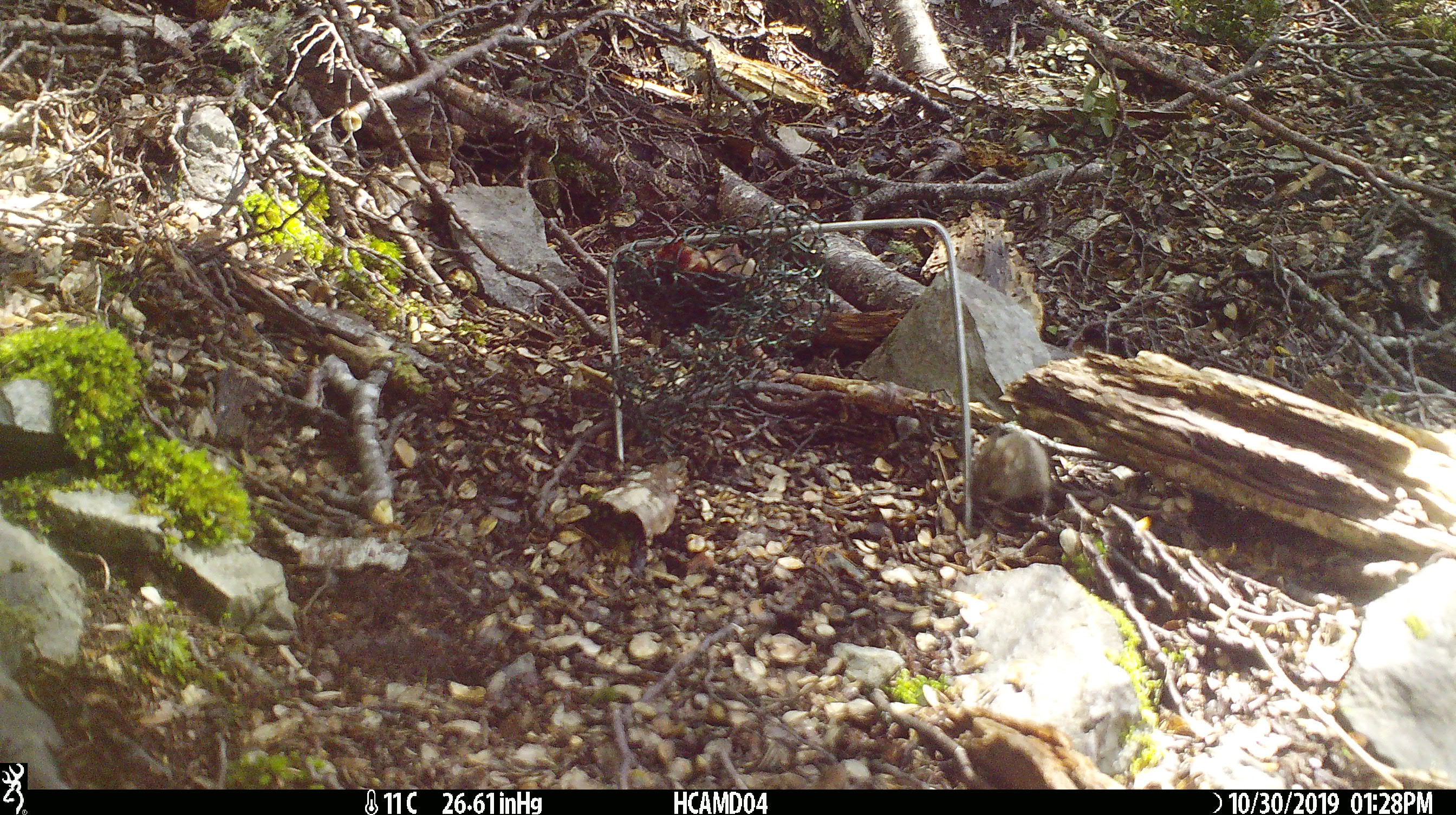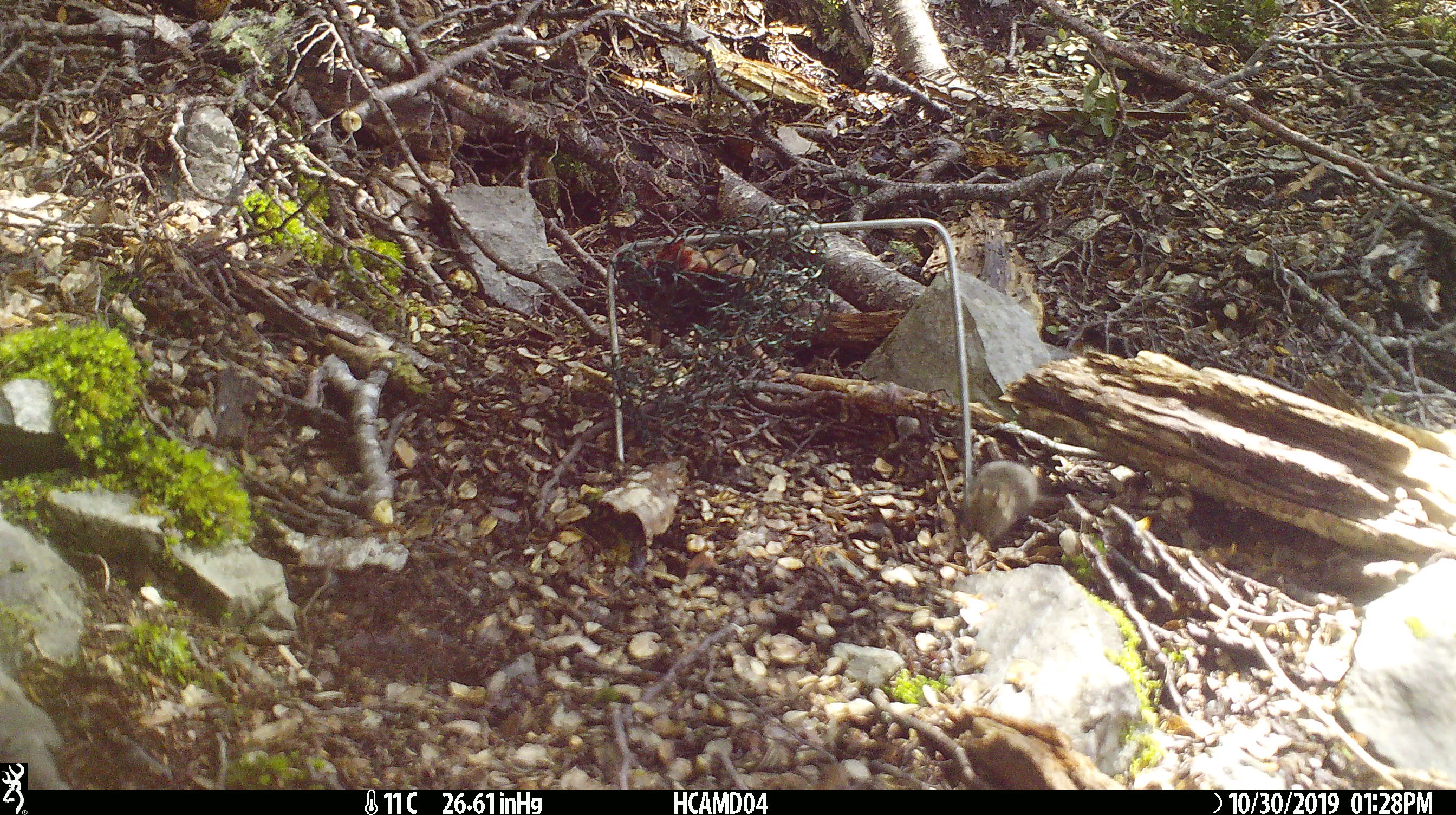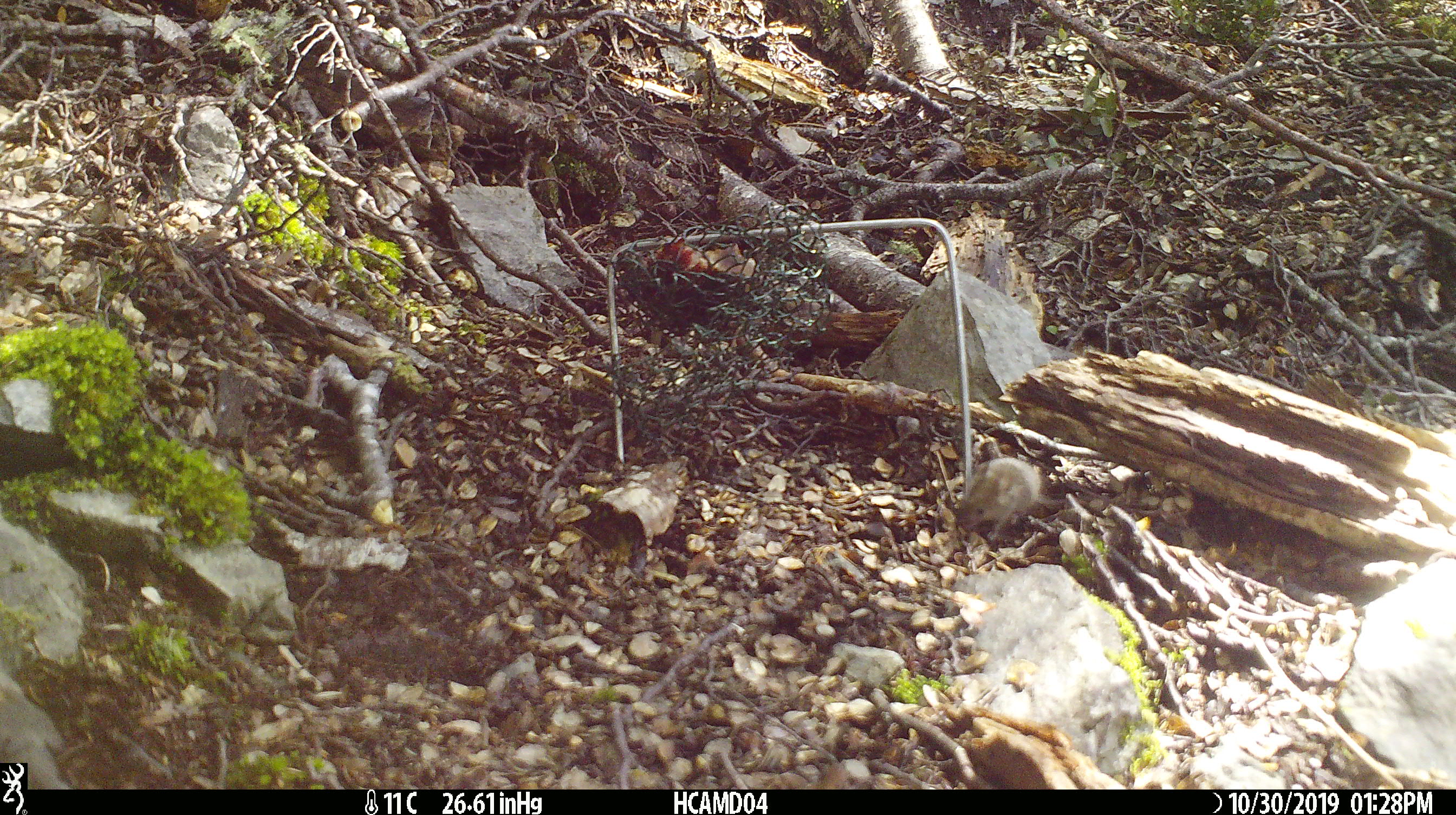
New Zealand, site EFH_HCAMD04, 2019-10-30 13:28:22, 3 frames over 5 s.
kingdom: Animalia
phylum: Chordata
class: Mammalia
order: Rodentia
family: Muridae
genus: Mus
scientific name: Mus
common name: mouse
Mouse (Mus).